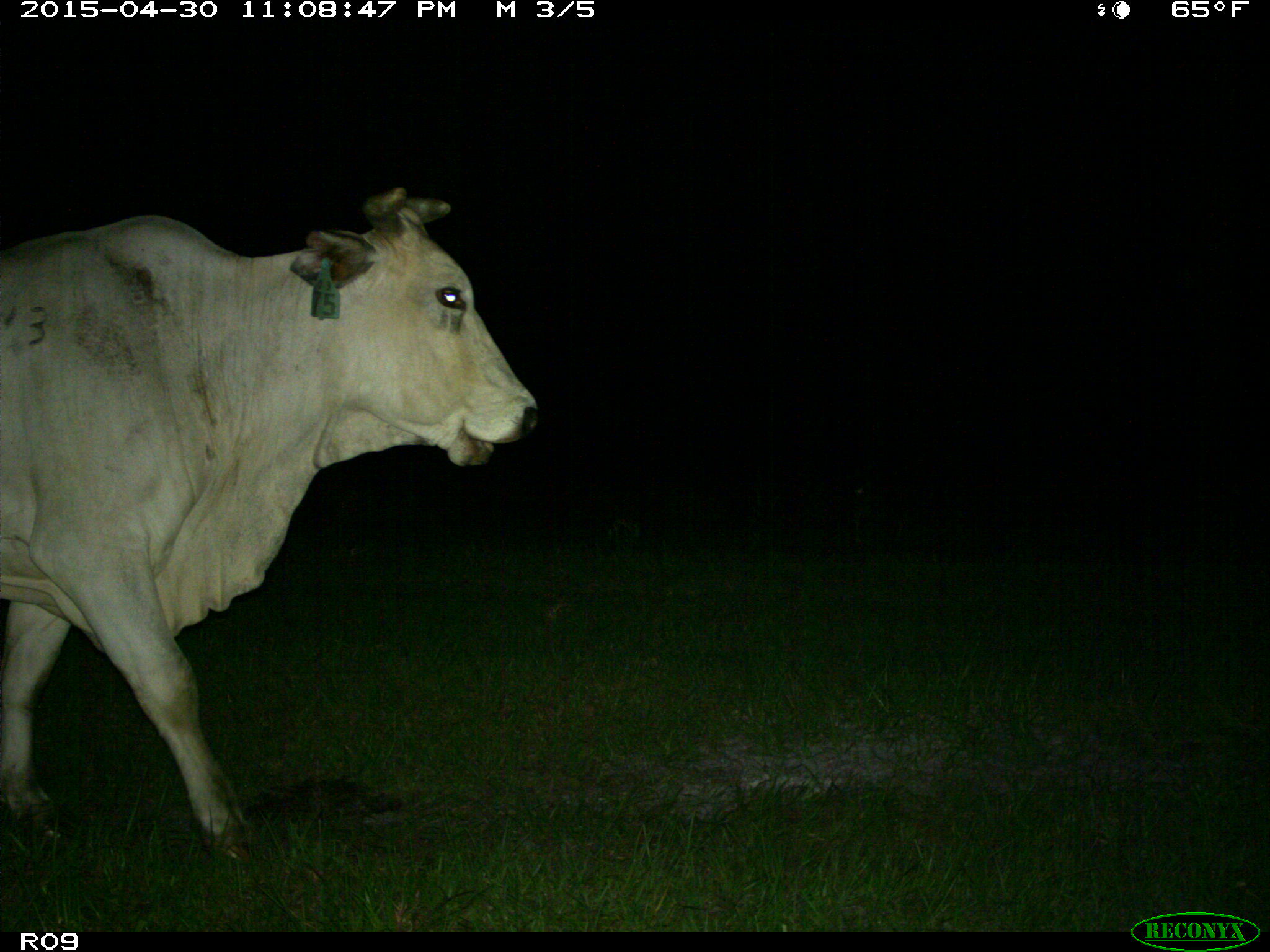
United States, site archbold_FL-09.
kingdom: Animalia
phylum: Chordata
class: Mammalia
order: Artiodactyla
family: Bovidae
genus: Bos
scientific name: Bos taurus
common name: domestic cow